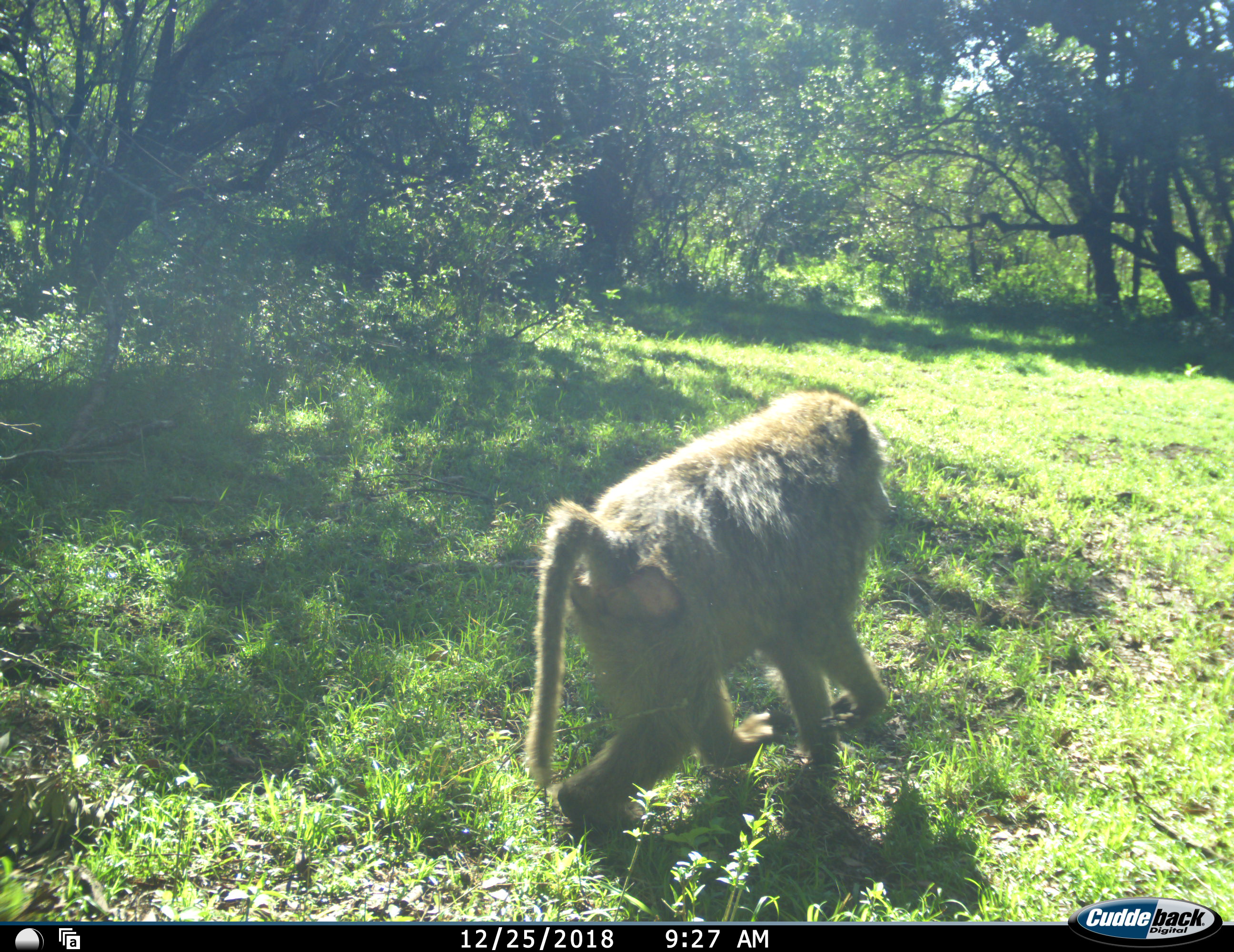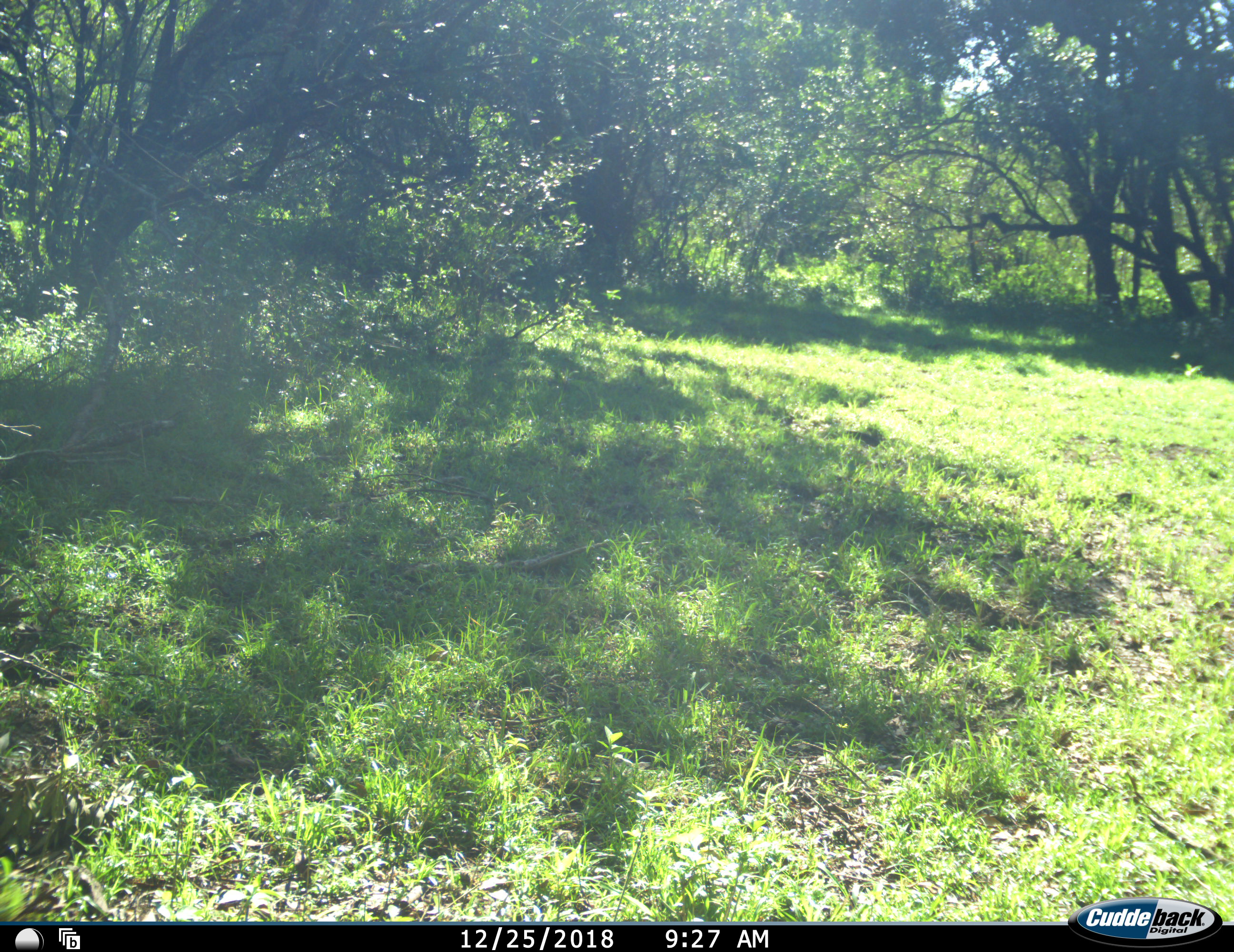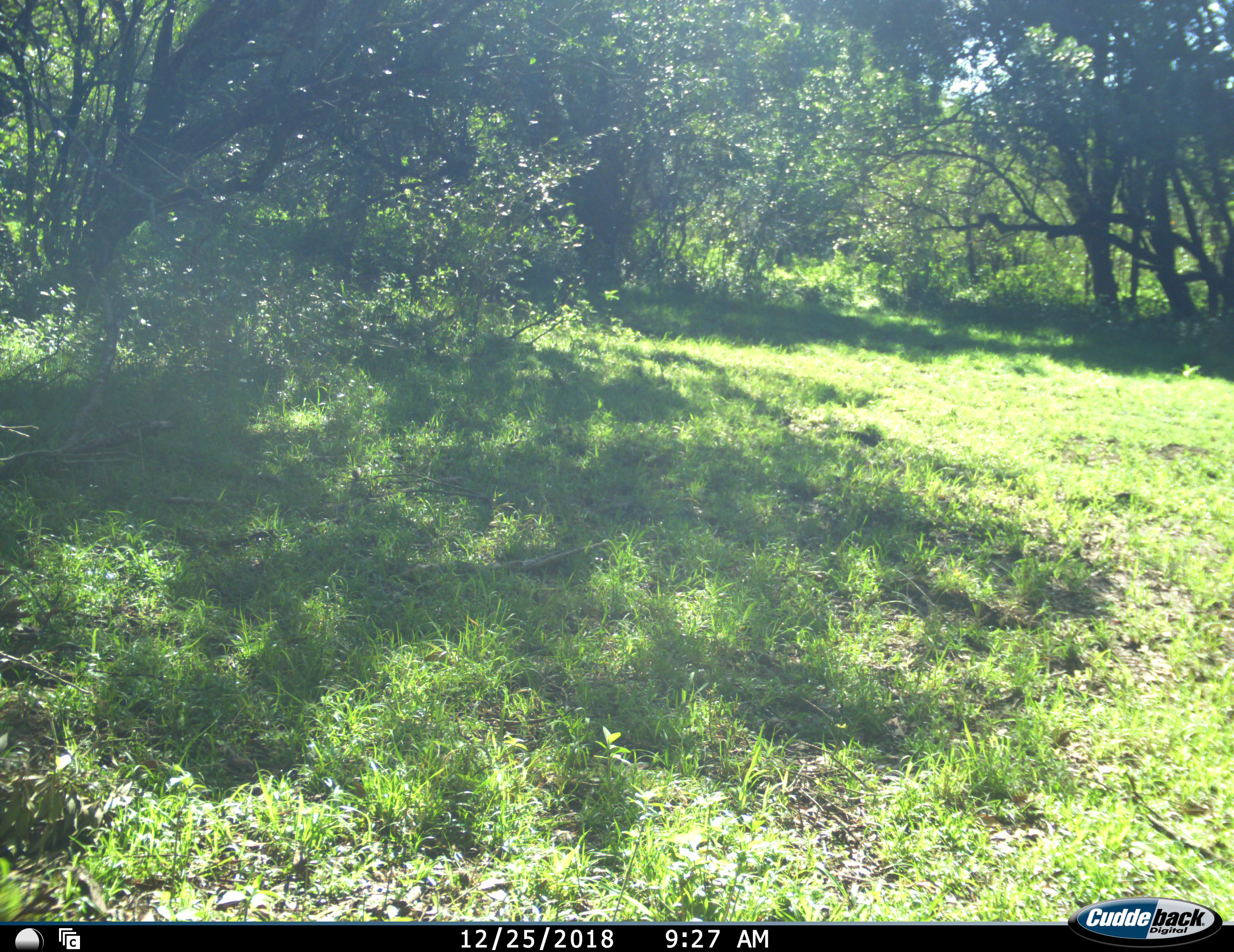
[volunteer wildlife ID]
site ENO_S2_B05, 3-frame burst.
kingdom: Animalia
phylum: Chordata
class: Mammalia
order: Primates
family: Cercopithecidae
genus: Papio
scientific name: Papio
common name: baboon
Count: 1.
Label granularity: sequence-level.